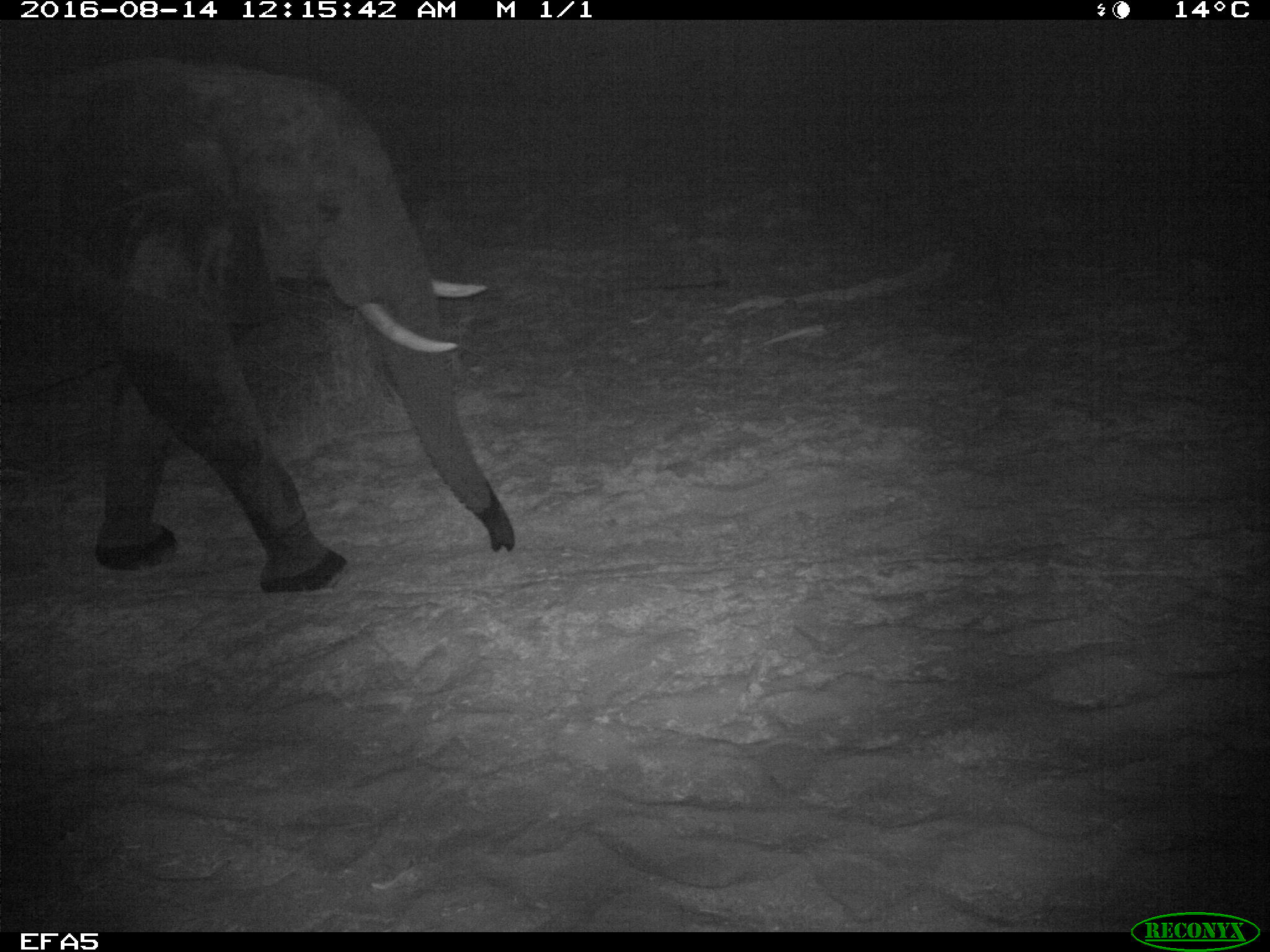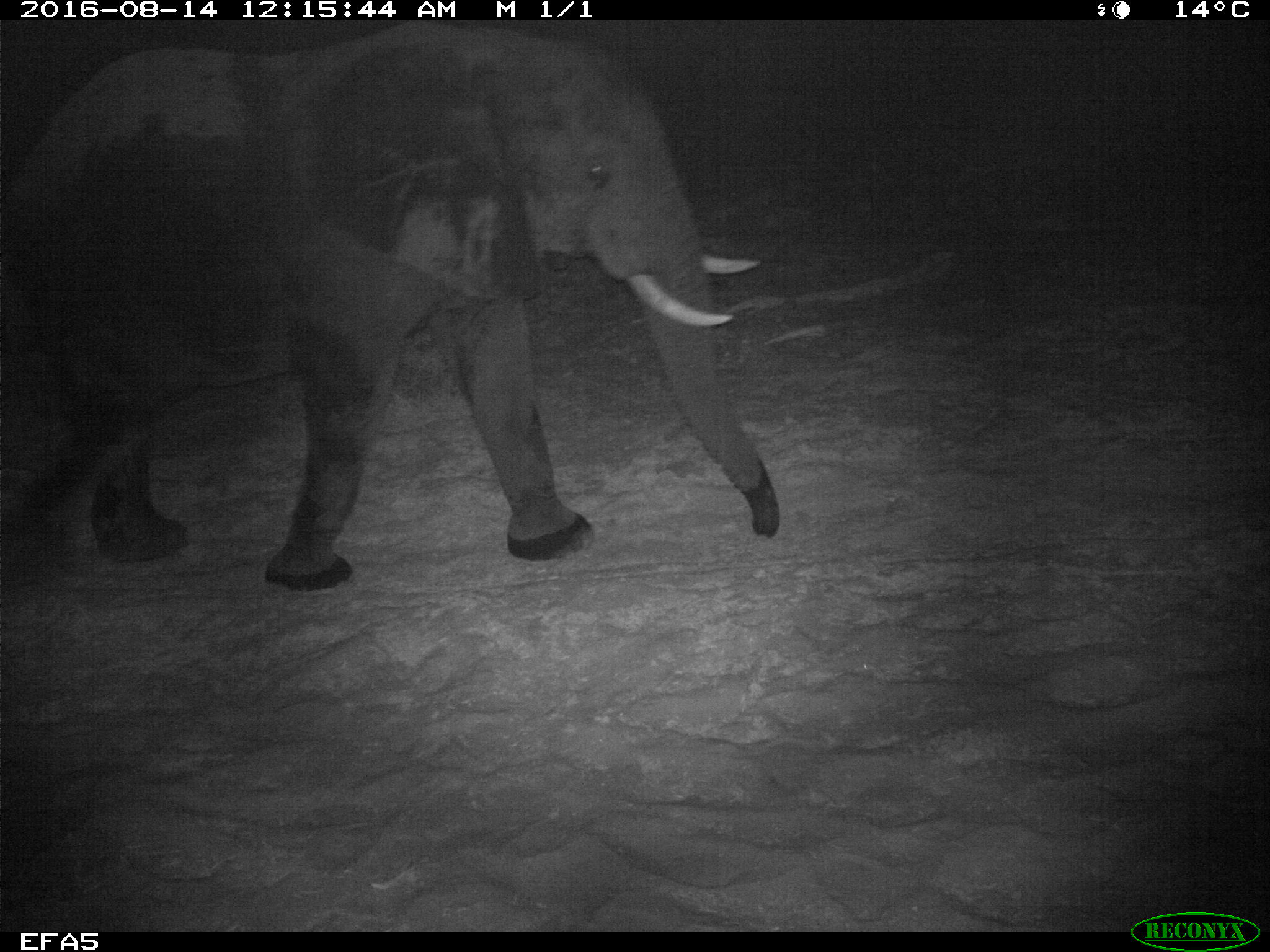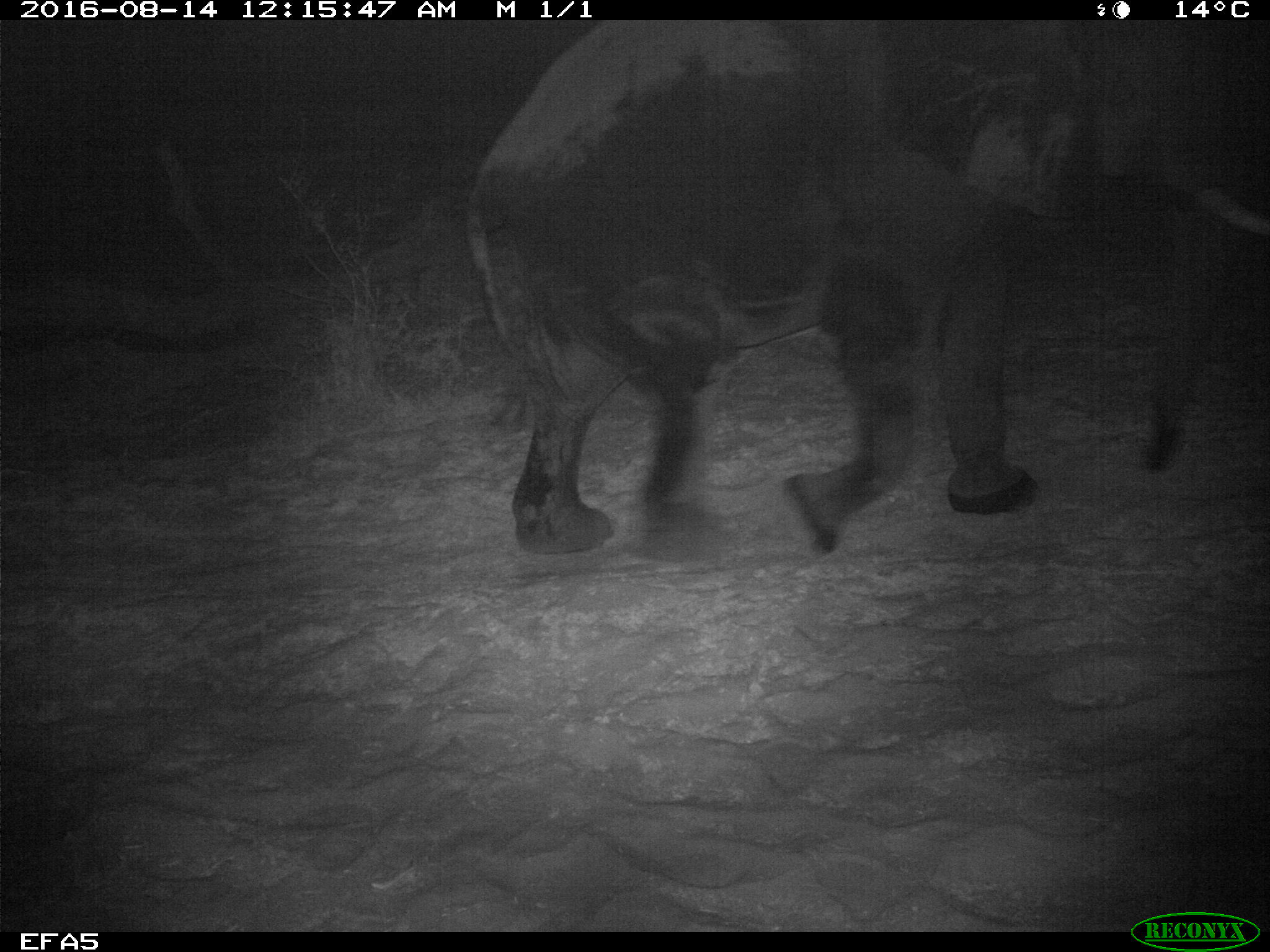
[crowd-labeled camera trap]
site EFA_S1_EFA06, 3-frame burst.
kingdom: Animalia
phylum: Chordata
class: Mammalia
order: Proboscidea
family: Elephantidae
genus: Loxodonta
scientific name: Loxodonta africana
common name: african bush elephant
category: elephant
Elephant (african bush elephant) (Loxodonta africana), count 1. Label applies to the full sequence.